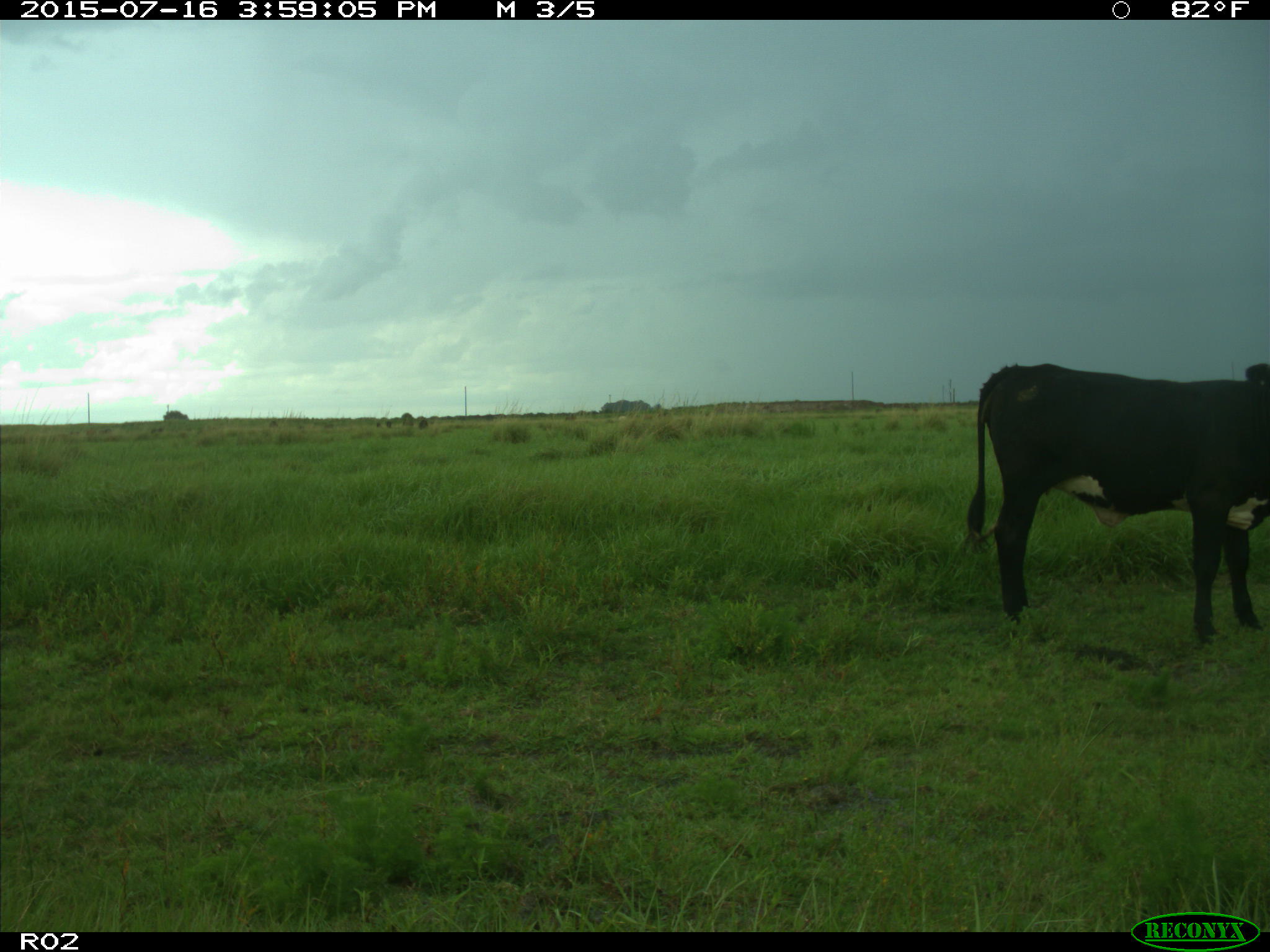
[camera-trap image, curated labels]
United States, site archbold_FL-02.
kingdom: Animalia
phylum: Chordata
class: Mammalia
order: Artiodactyla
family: Bovidae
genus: Bos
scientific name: Bos taurus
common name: domestic cow